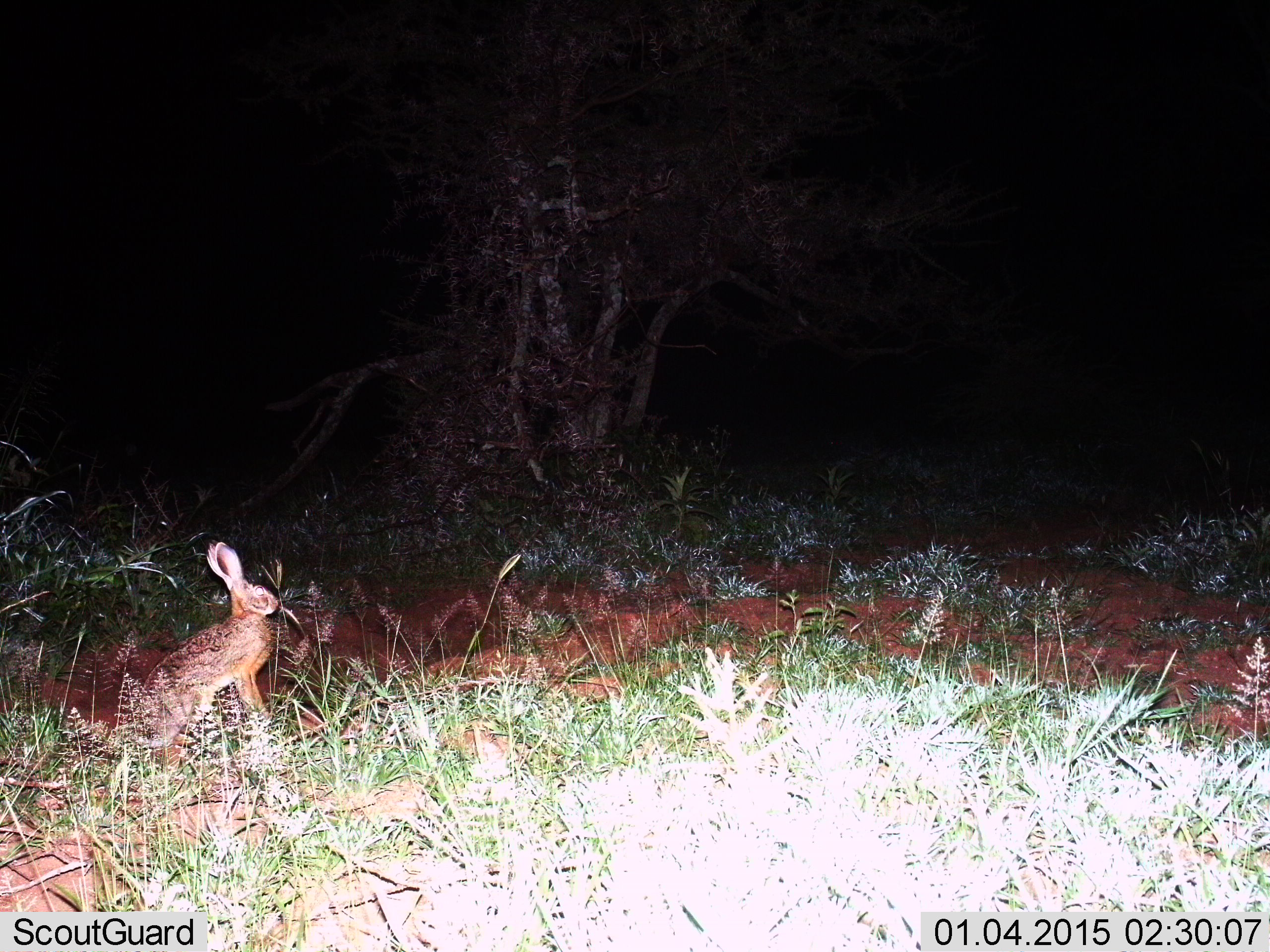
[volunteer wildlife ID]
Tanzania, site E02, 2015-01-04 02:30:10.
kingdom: Animalia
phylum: Chordata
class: Mammalia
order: Lagomorpha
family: Leporidae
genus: Lepus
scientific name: Lepus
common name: hare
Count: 1.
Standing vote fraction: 40%.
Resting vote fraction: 30%.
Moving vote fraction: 20%.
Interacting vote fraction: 0%.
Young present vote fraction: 0%.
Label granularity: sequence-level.